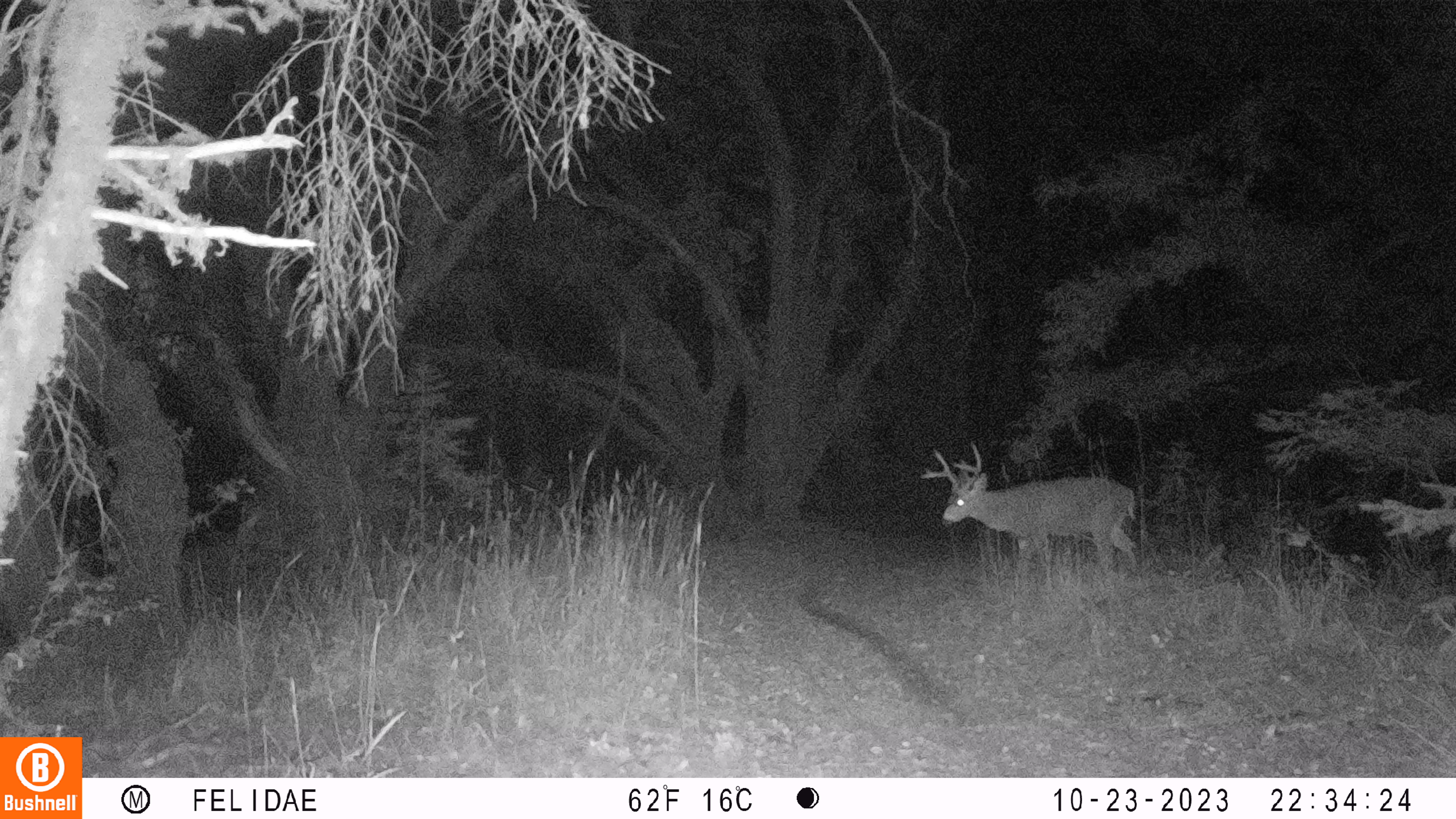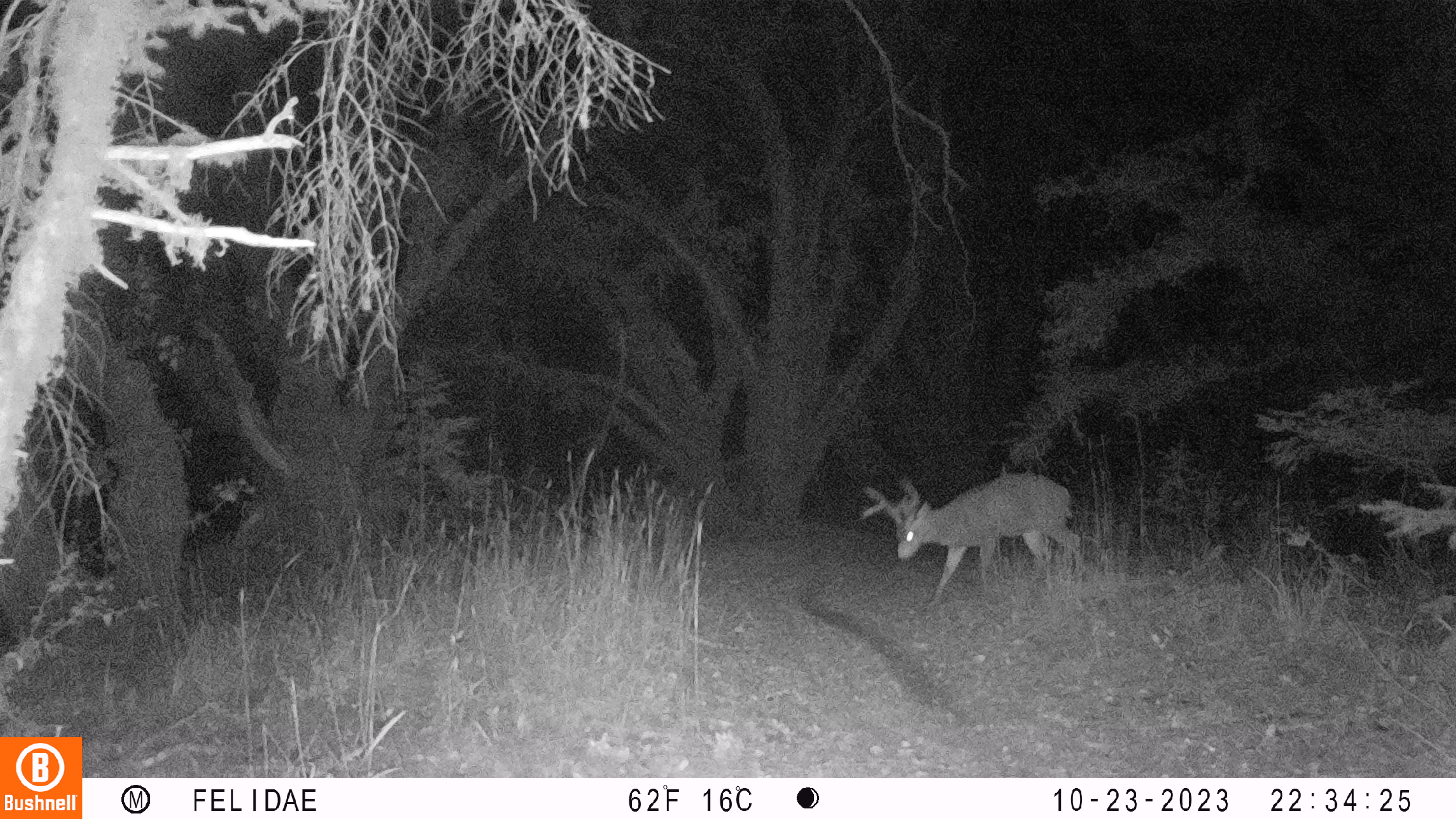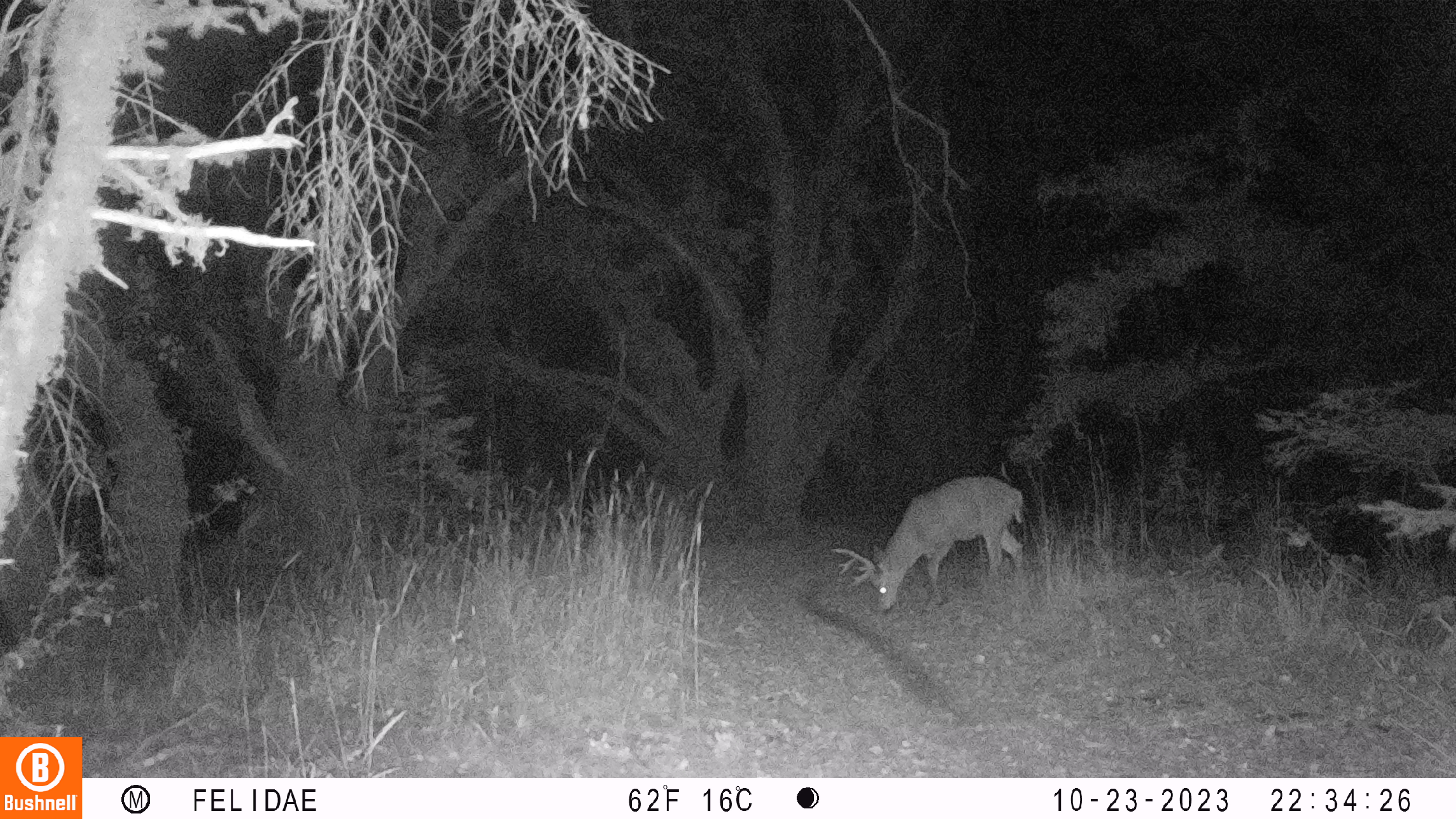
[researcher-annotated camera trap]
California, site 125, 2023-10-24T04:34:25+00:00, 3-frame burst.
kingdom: Animalia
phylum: Chordata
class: Mammalia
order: Artiodactyla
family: Cervidae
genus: Odocoileus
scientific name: Odocoileus hemionus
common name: mule deer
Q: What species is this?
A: Mule deer (Odocoileus hemionus).